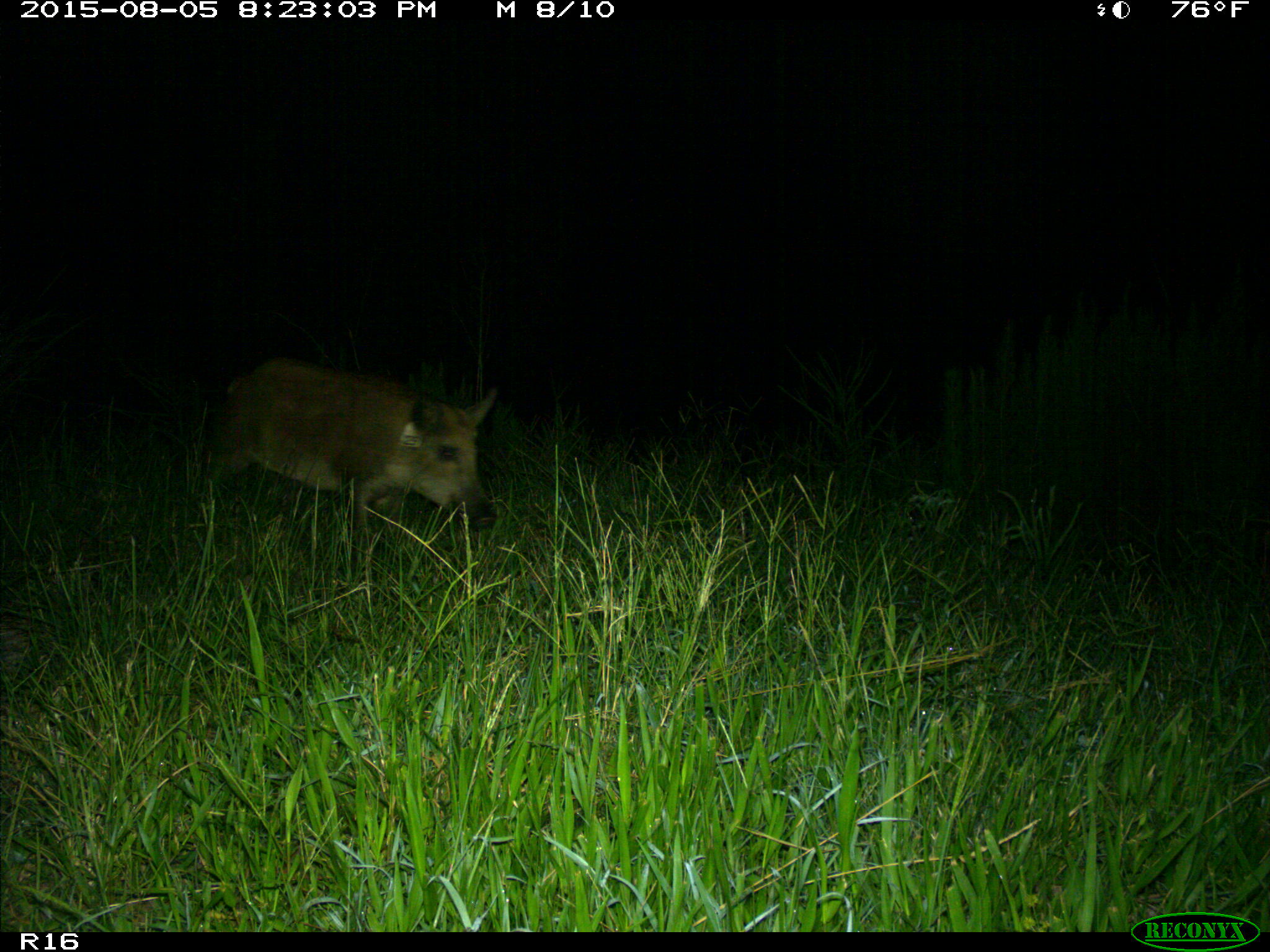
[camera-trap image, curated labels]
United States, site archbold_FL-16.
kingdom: Animalia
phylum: Chordata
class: Mammalia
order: Artiodactyla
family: Suidae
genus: Sus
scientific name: Sus scrofa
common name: wild boar